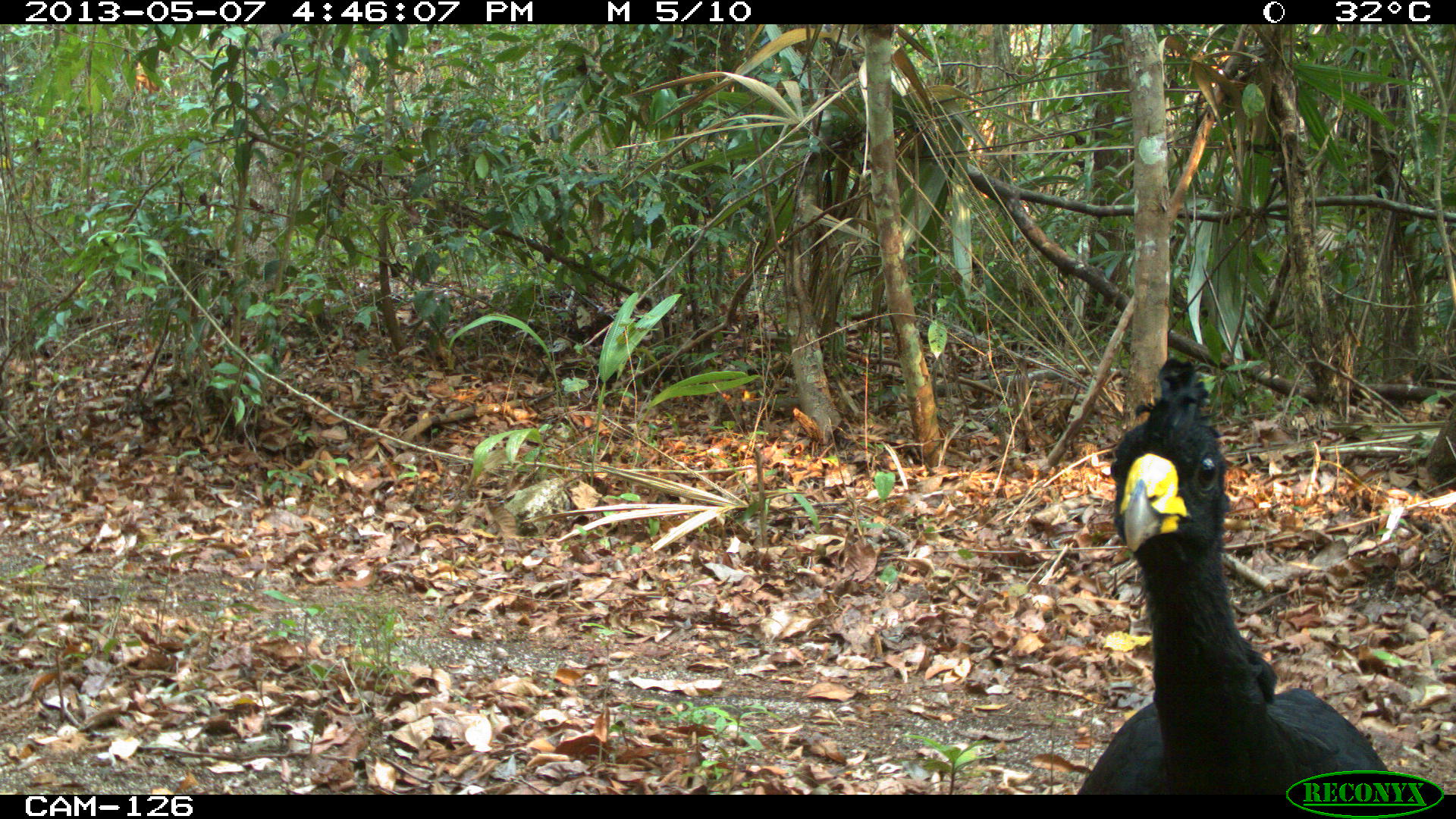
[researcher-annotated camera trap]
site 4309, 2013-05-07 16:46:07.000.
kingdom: Animalia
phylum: Chordata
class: Aves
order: Galliformes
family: Cracidae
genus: Crax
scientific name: Crax rubra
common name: great curassow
Crax rubra (great curassow), count 1, sex male.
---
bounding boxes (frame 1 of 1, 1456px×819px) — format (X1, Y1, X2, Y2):
crax rubra: (1077, 353, 1392, 794)